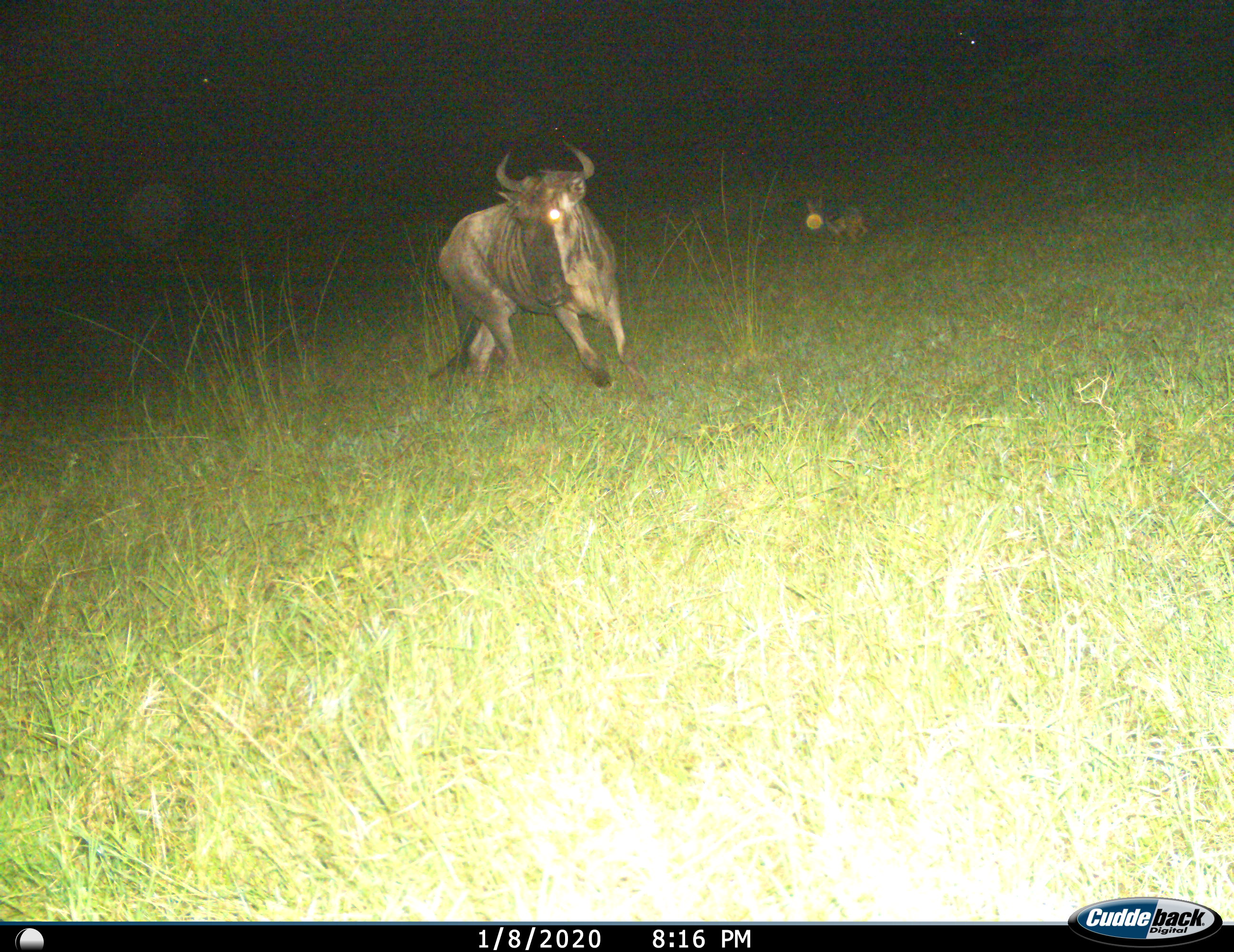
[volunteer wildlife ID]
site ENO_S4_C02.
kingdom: Animalia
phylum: Chordata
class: Mammalia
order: Carnivora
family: Canidae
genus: Lupulella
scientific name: Lupulella mesomelas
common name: black-backed jackal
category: jackalblackbacked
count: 1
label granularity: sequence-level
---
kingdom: Animalia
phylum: Chordata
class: Mammalia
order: Artiodactyla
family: Bovidae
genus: Connochaetes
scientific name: Connochaetes taurinus taurinus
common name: blue wildebeest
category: wildebeestblue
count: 1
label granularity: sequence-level